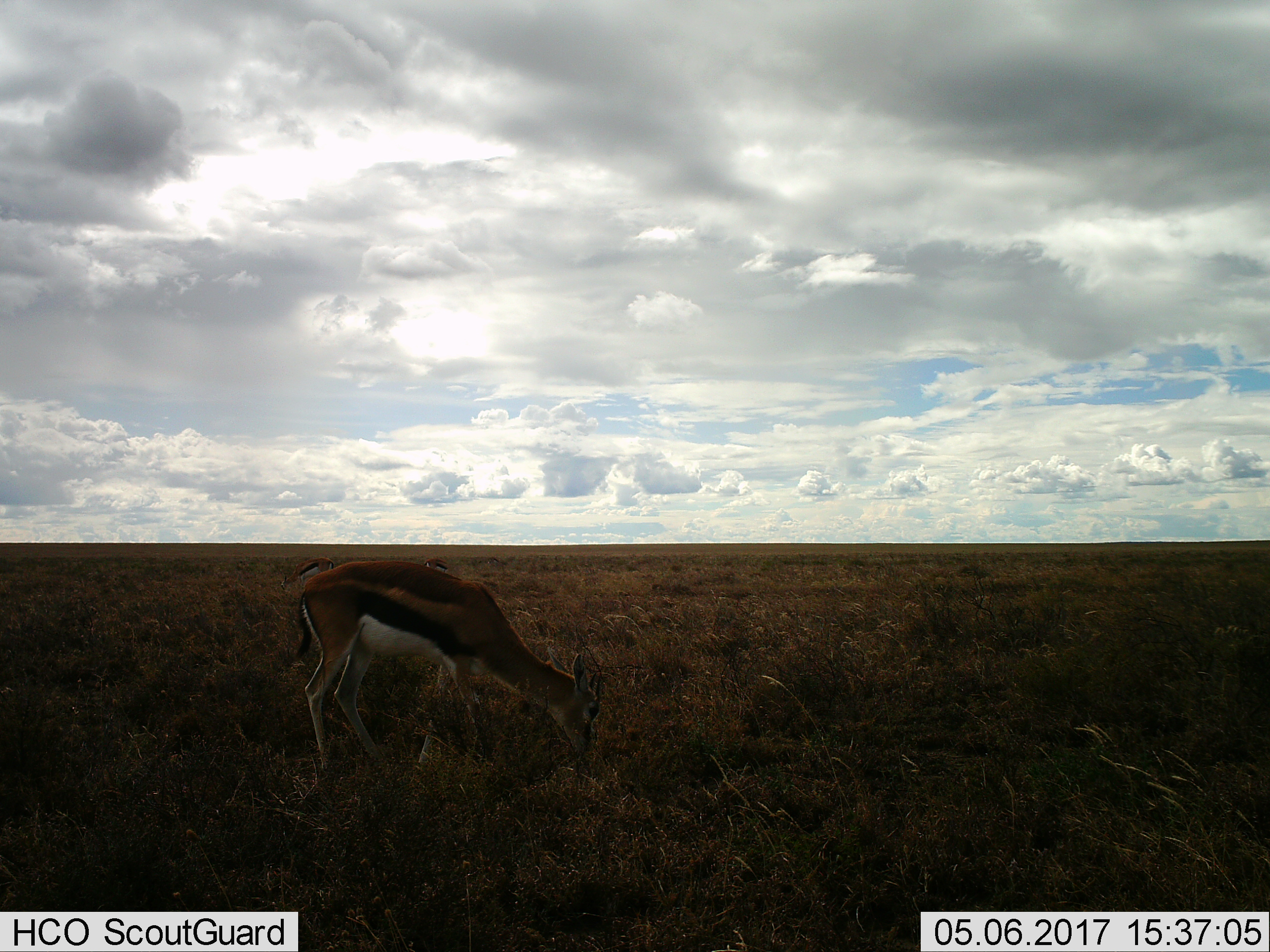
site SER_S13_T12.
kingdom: Animalia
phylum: Chordata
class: Mammalia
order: Artiodactyla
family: Bovidae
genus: Eudorcas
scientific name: Eudorcas thomsonii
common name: thomson's gazelle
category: gazellethomsons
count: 1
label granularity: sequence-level